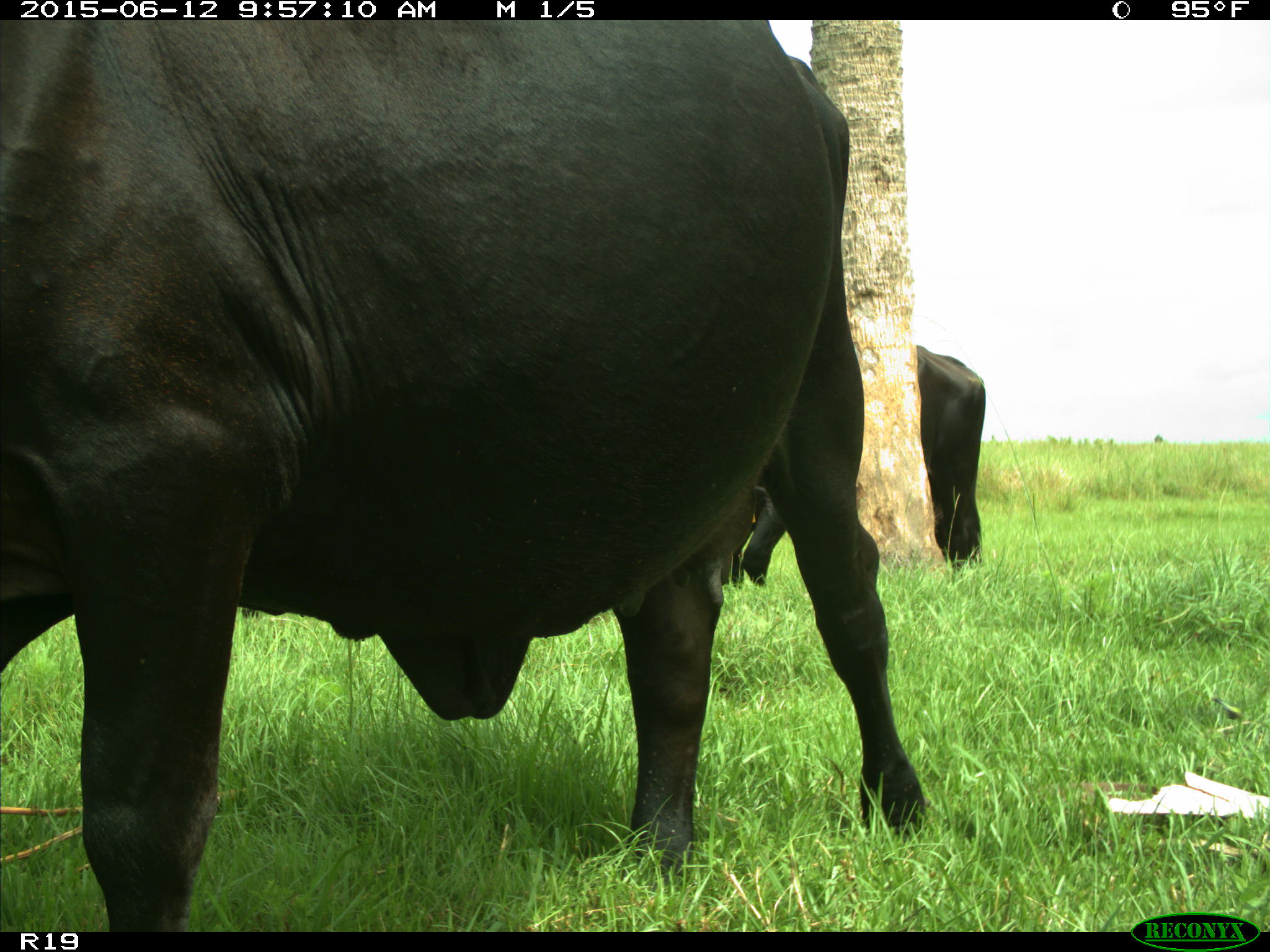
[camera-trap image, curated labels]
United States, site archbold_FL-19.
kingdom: Animalia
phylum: Chordata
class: Mammalia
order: Artiodactyla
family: Bovidae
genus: Bos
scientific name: Bos taurus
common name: domestic cow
Bos taurus (domestic cow).